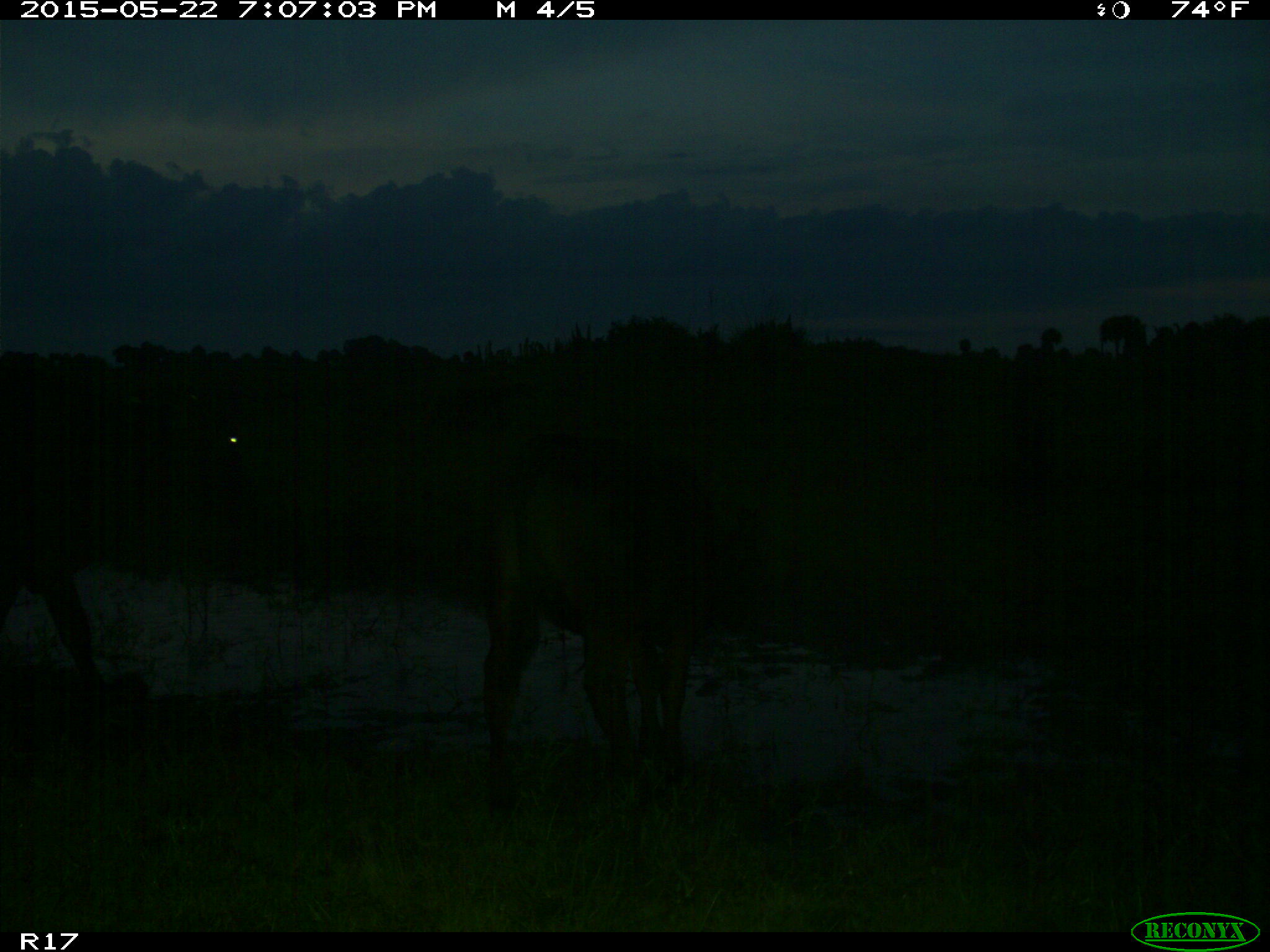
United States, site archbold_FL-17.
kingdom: Animalia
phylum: Chordata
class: Mammalia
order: Artiodactyla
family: Bovidae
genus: Bos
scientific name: Bos taurus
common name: domestic cow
Bos taurus (domestic cow).